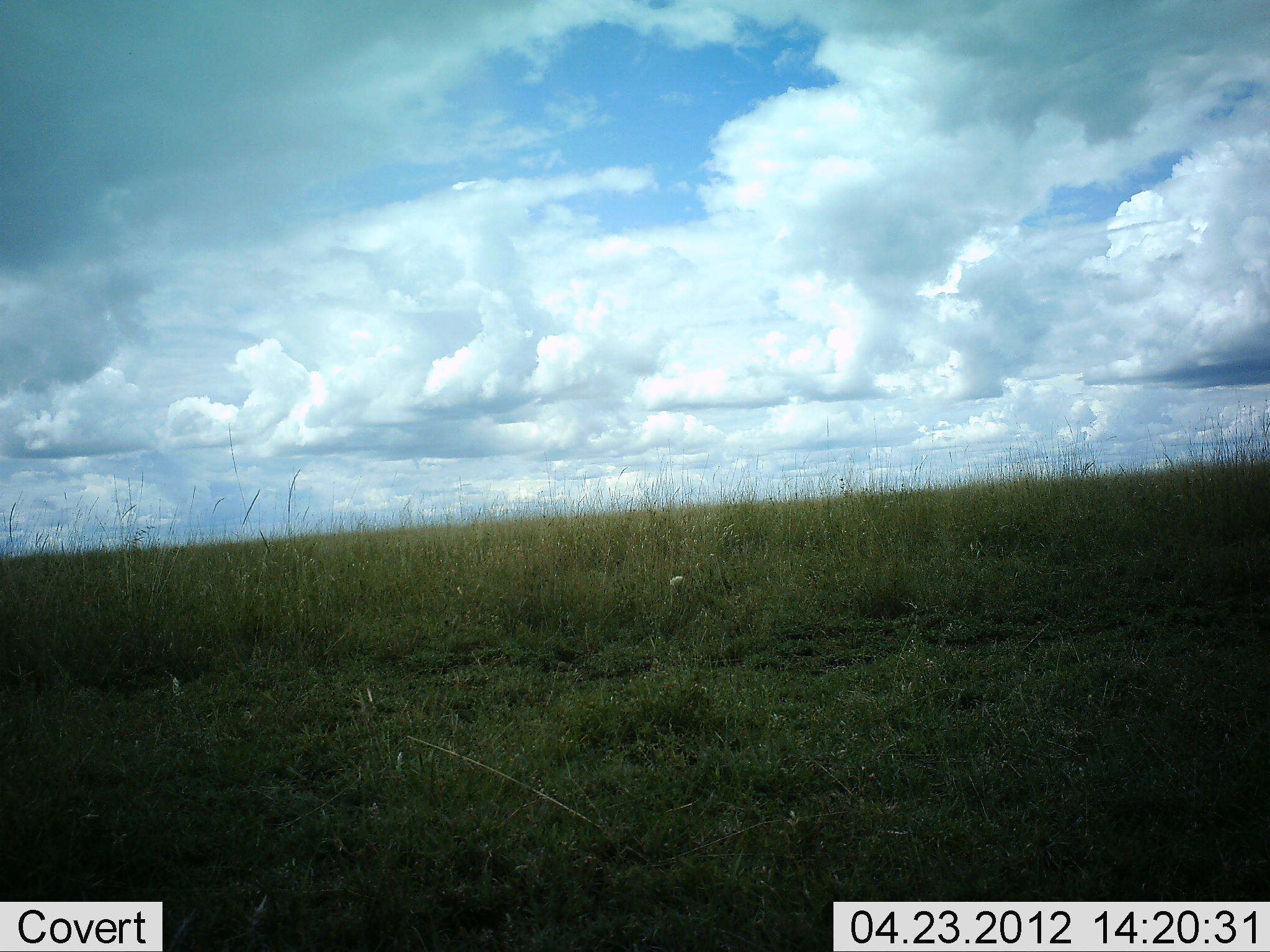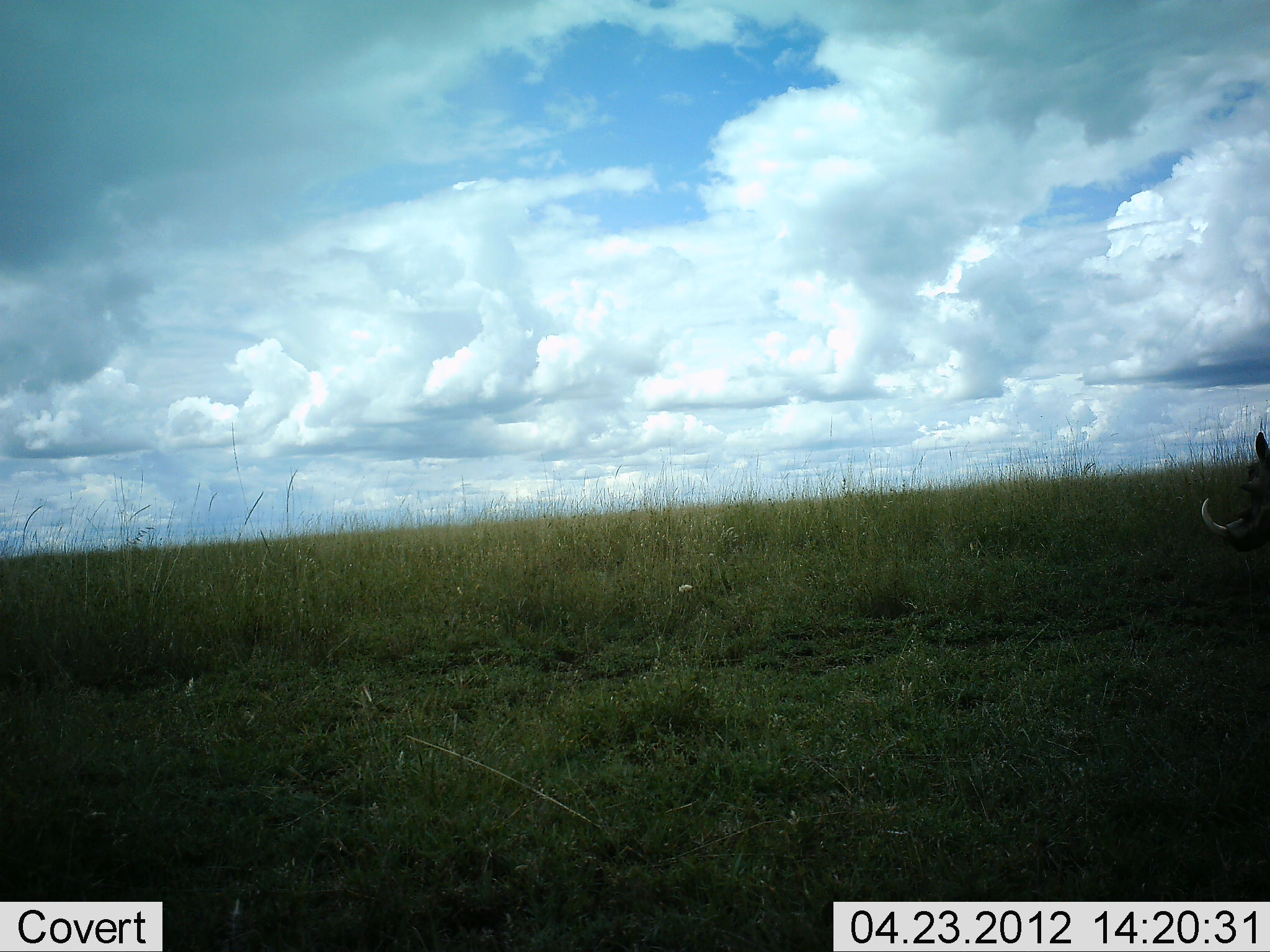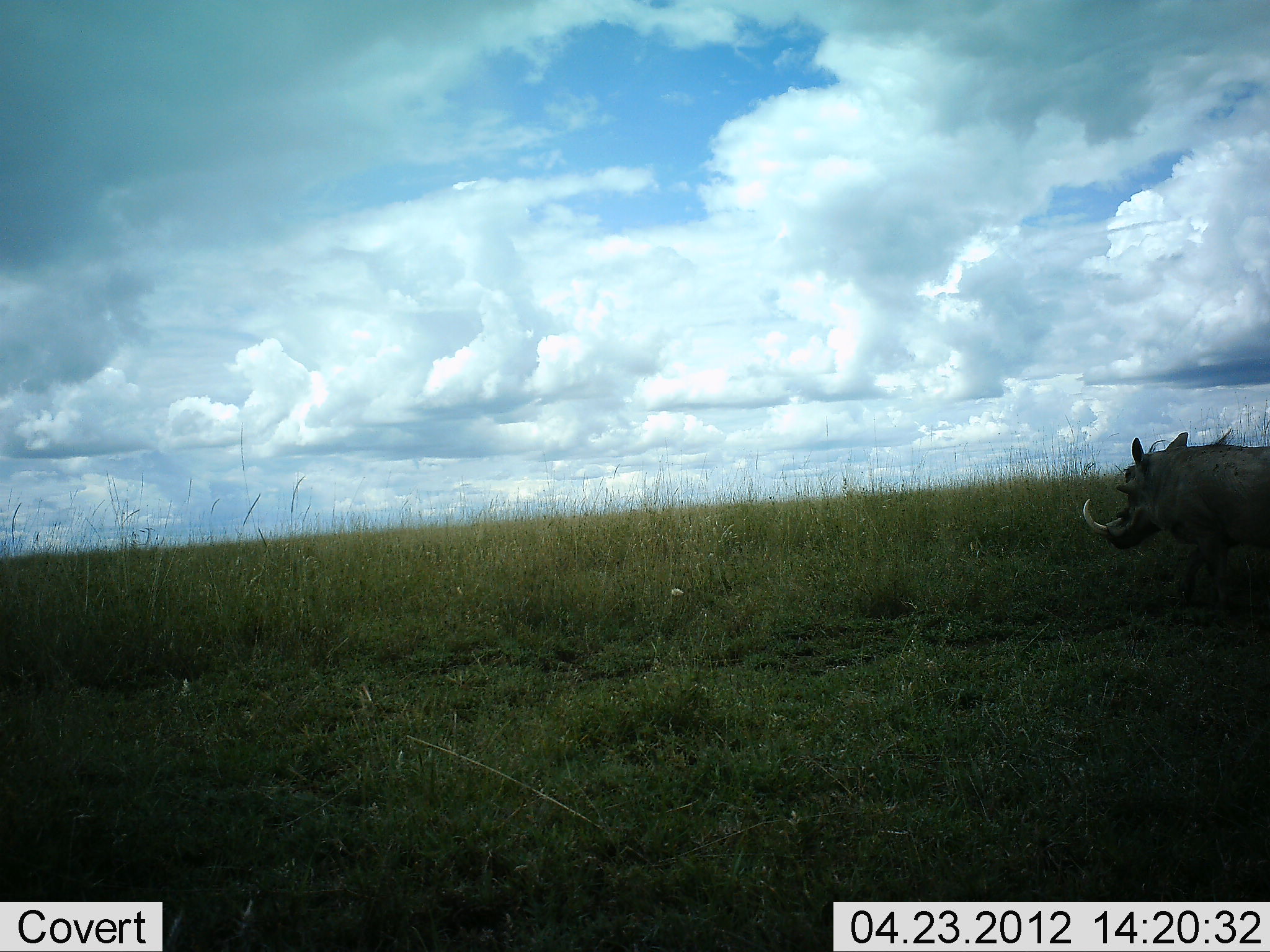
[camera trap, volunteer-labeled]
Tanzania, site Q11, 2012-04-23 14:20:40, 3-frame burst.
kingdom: Animalia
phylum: Chordata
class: Mammalia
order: Artiodactyla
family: Suidae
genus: Phacochoerus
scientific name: Phacochoerus africanus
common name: warthog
Warthog (Phacochoerus africanus), count 1. Behavior (volunteer vote fractions): standing 4%, resting 0%, moving 96%, interacting 0%. Young present (vote fraction): 0%. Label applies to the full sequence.